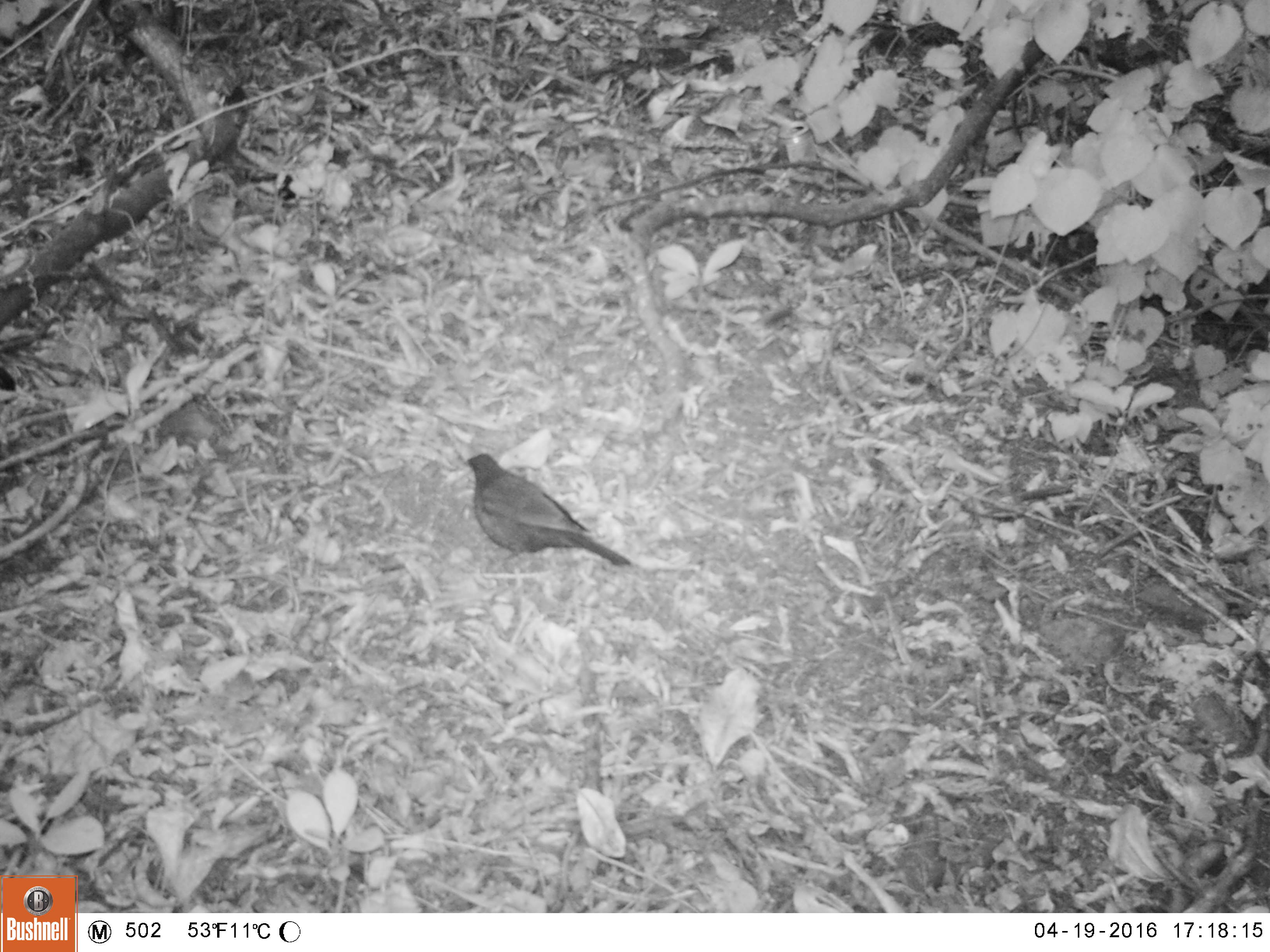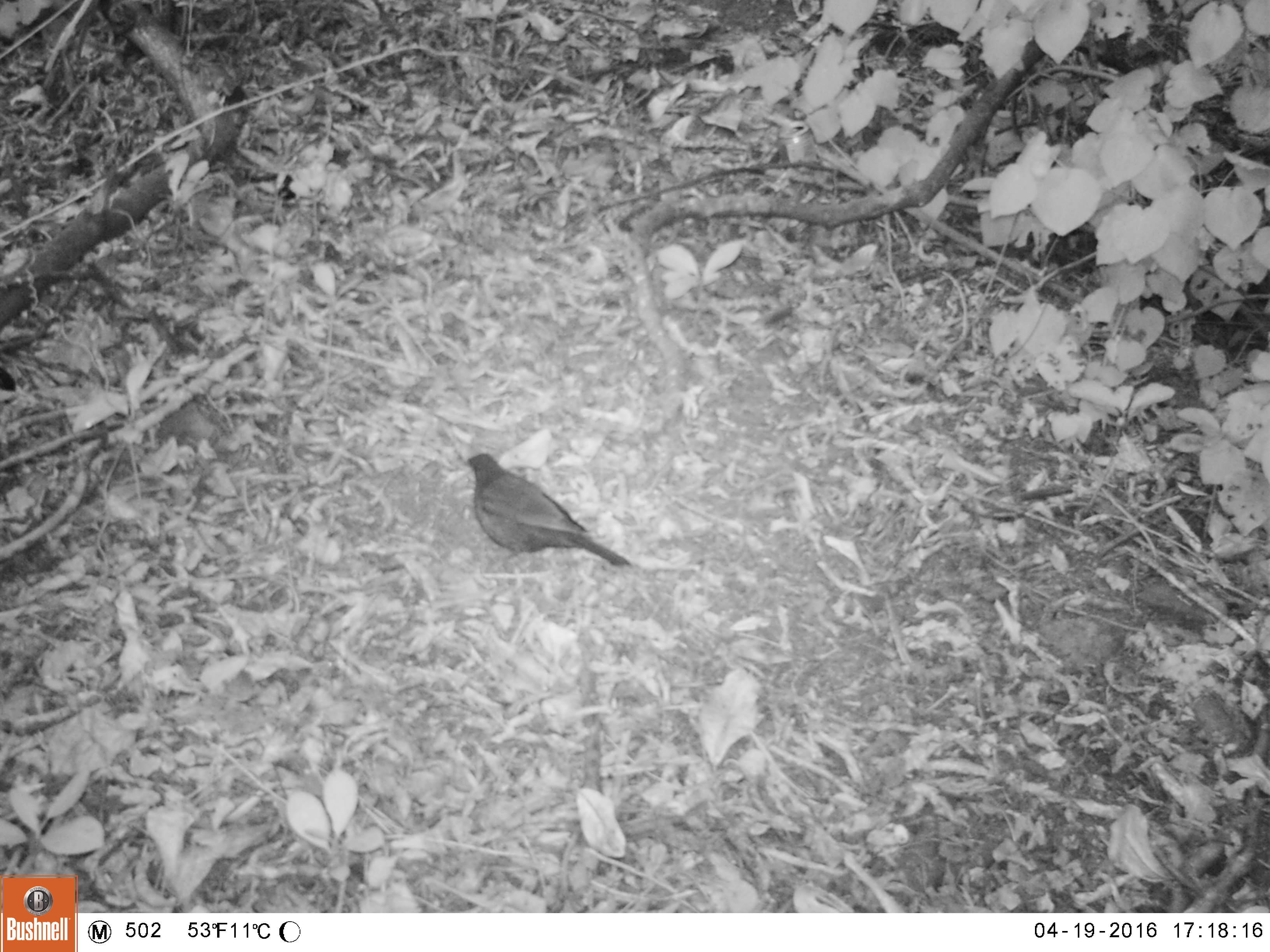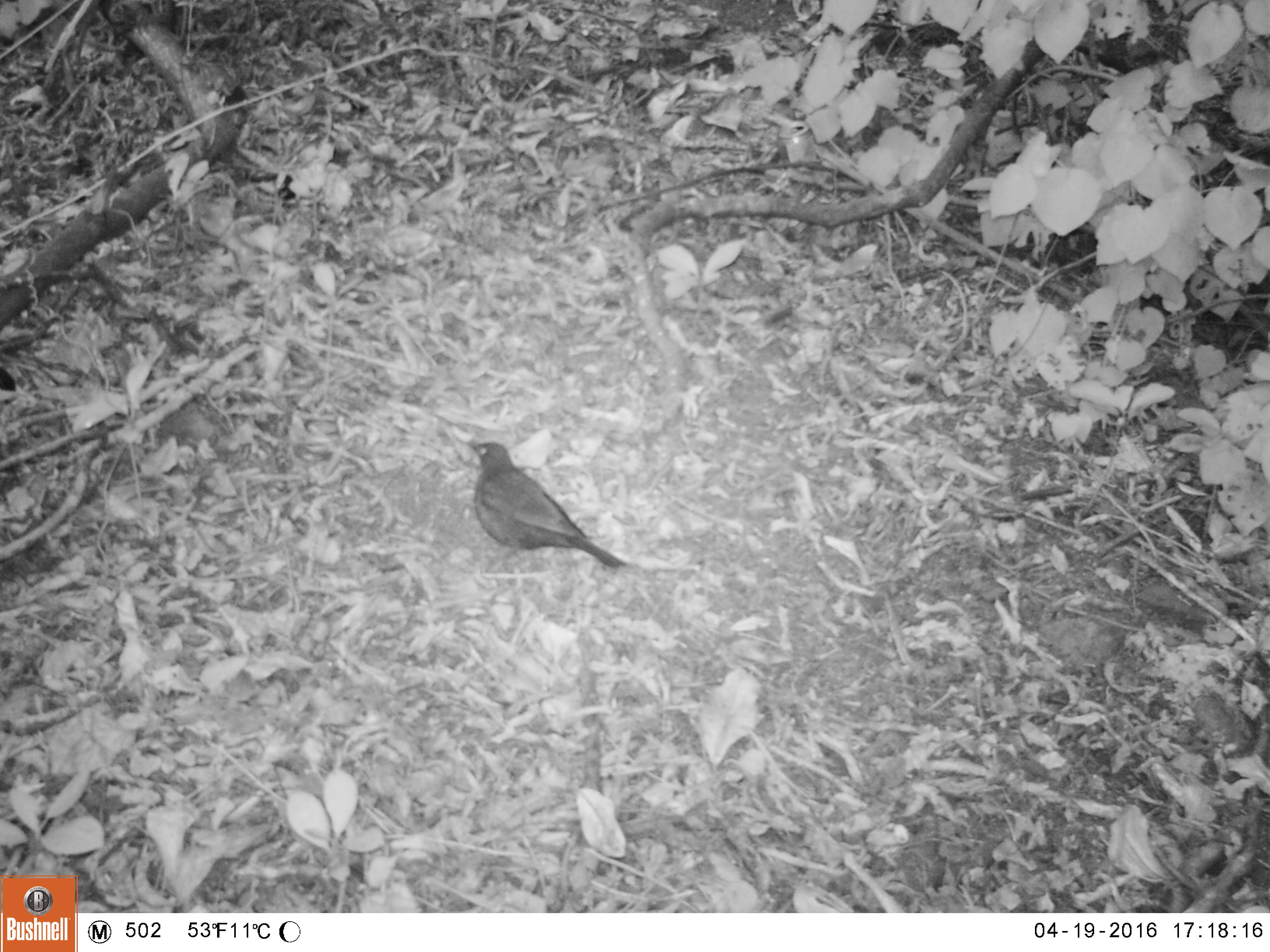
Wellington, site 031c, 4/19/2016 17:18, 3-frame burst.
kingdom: Animalia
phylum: Chordata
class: Aves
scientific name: Aves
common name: bird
Bird (Aves).